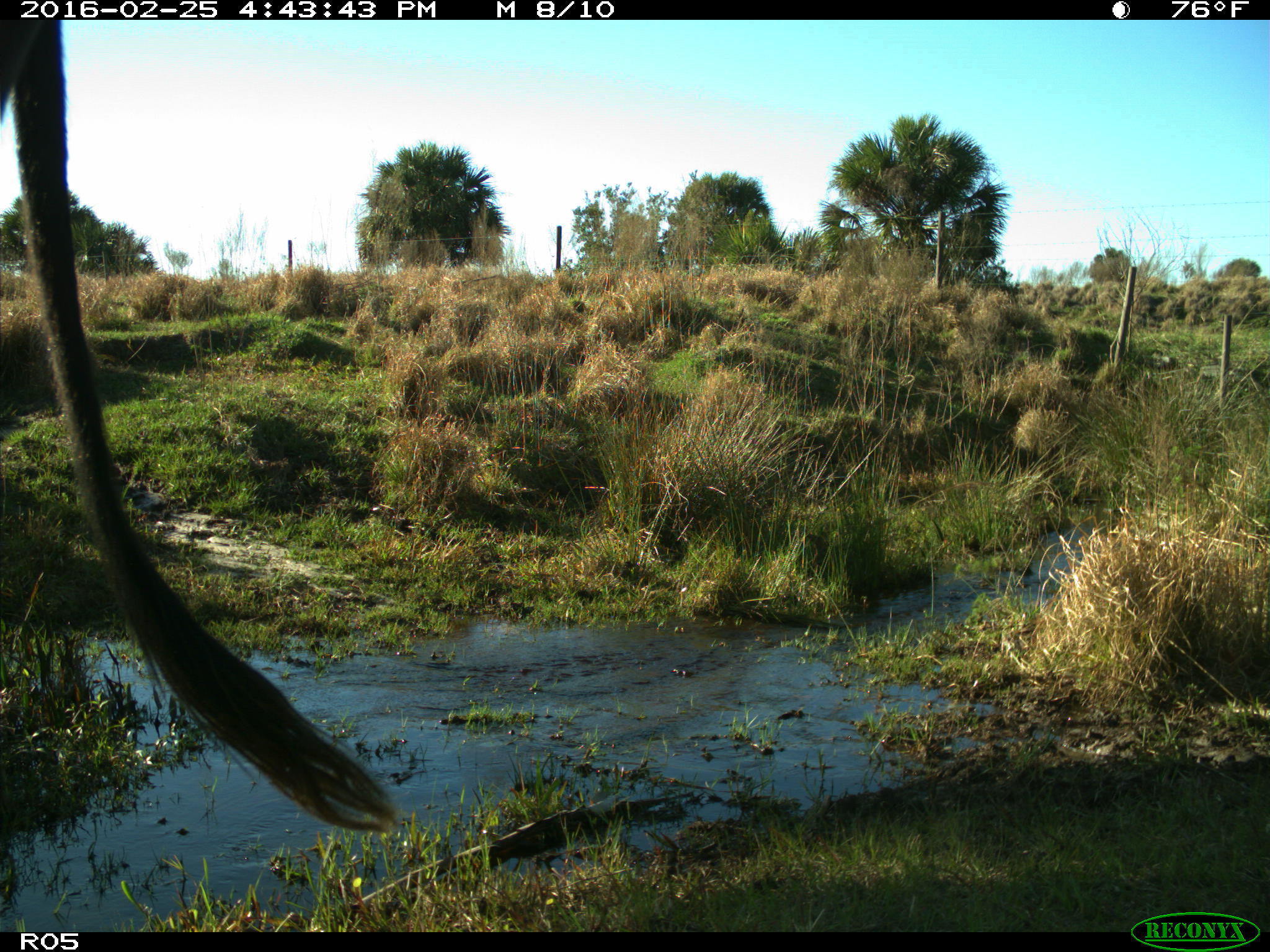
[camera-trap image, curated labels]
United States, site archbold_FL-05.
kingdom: Animalia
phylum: Chordata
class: Mammalia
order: Artiodactyla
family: Bovidae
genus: Bos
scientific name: Bos taurus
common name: domestic cow